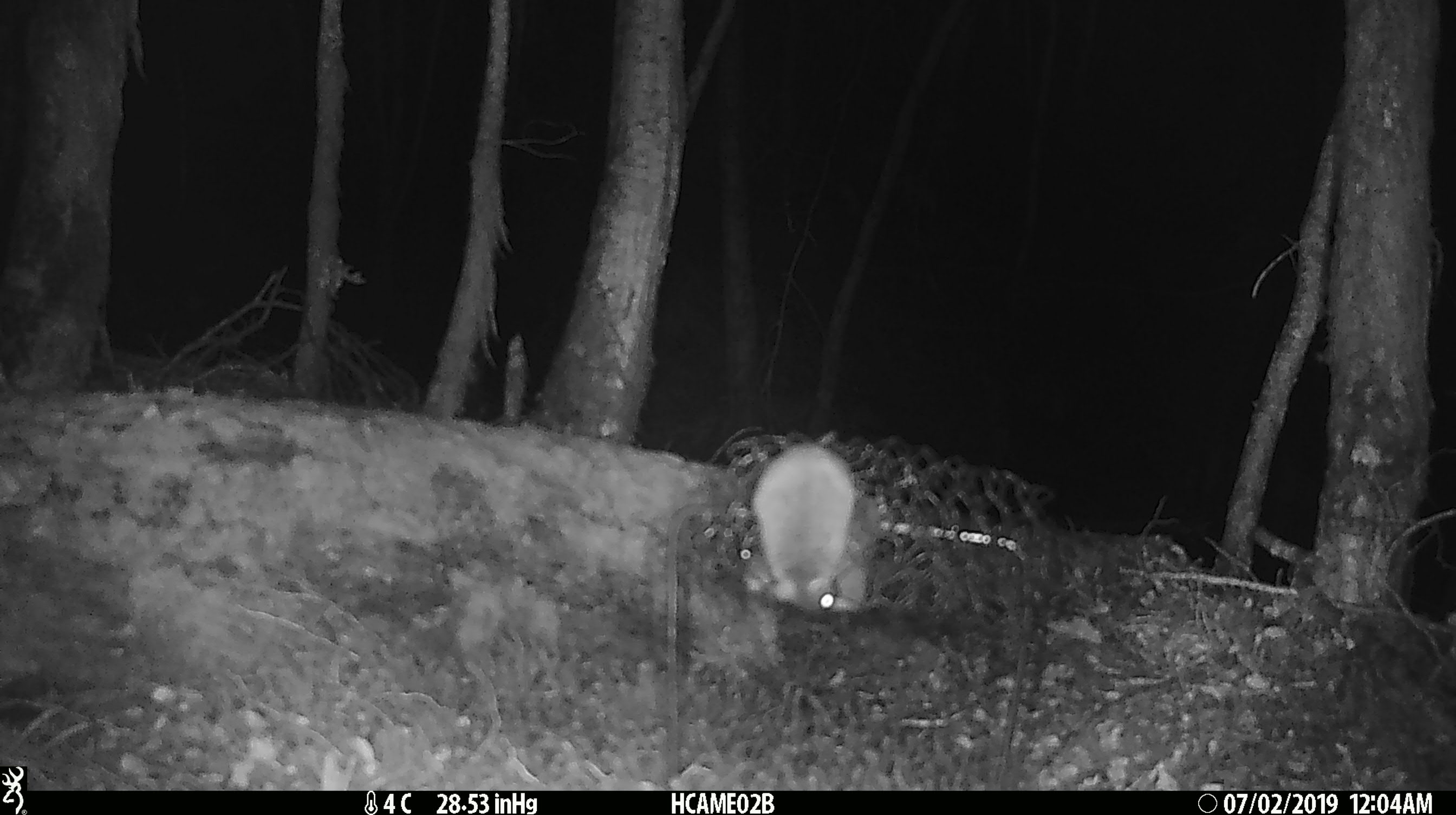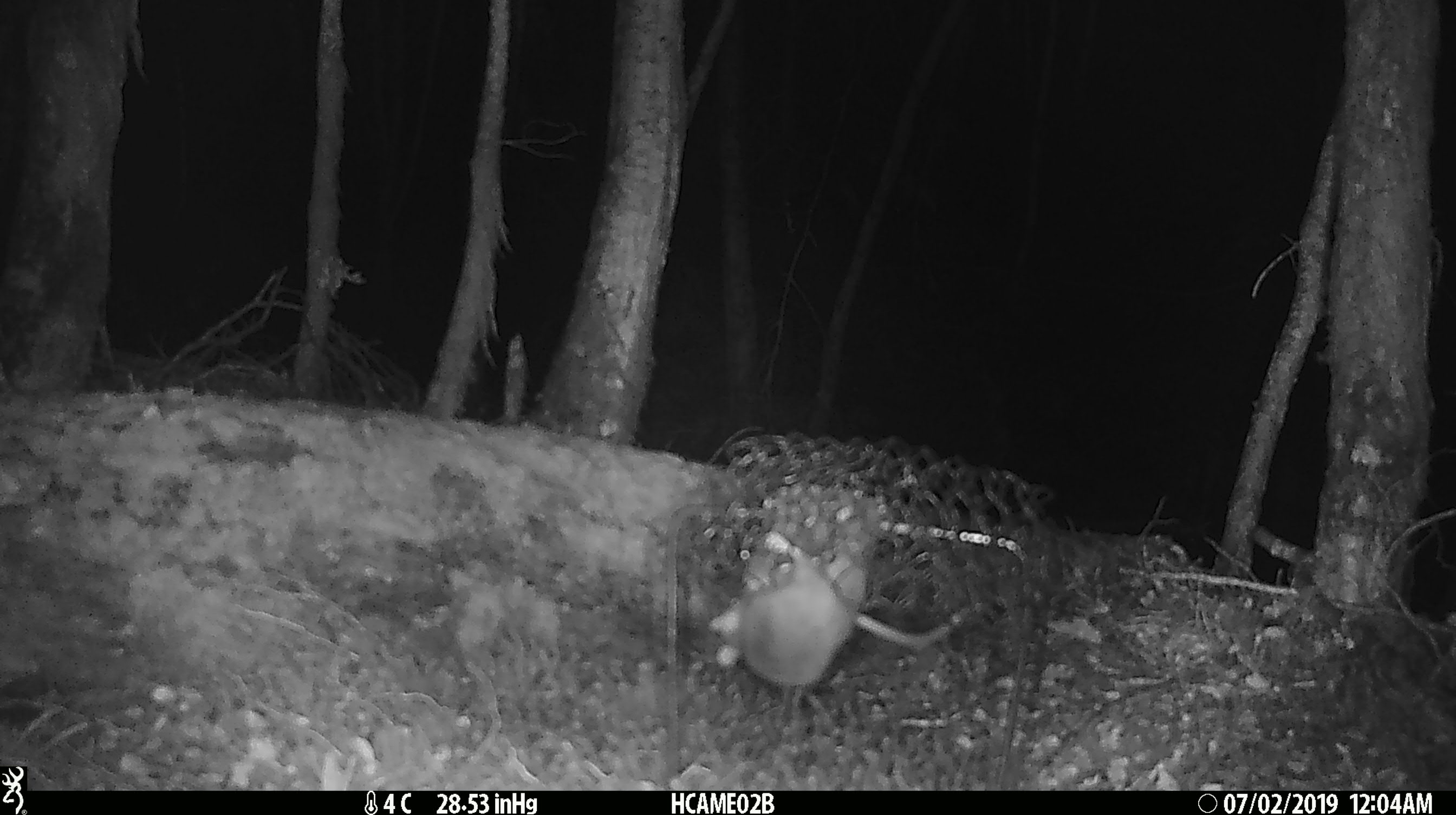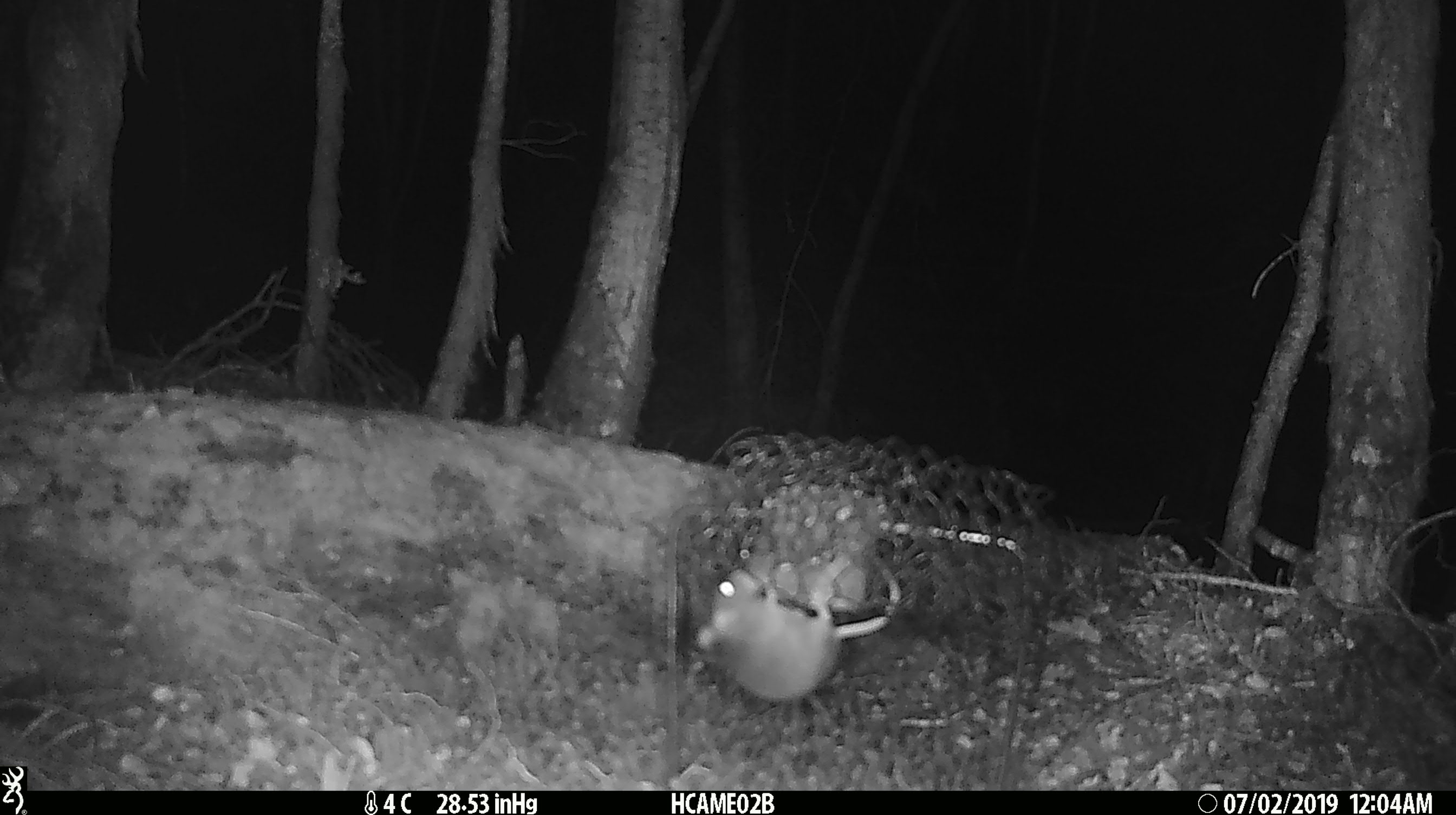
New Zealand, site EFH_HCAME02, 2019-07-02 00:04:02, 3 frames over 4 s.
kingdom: Animalia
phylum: Chordata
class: Mammalia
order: Rodentia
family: Muridae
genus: Mus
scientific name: Mus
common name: mouse